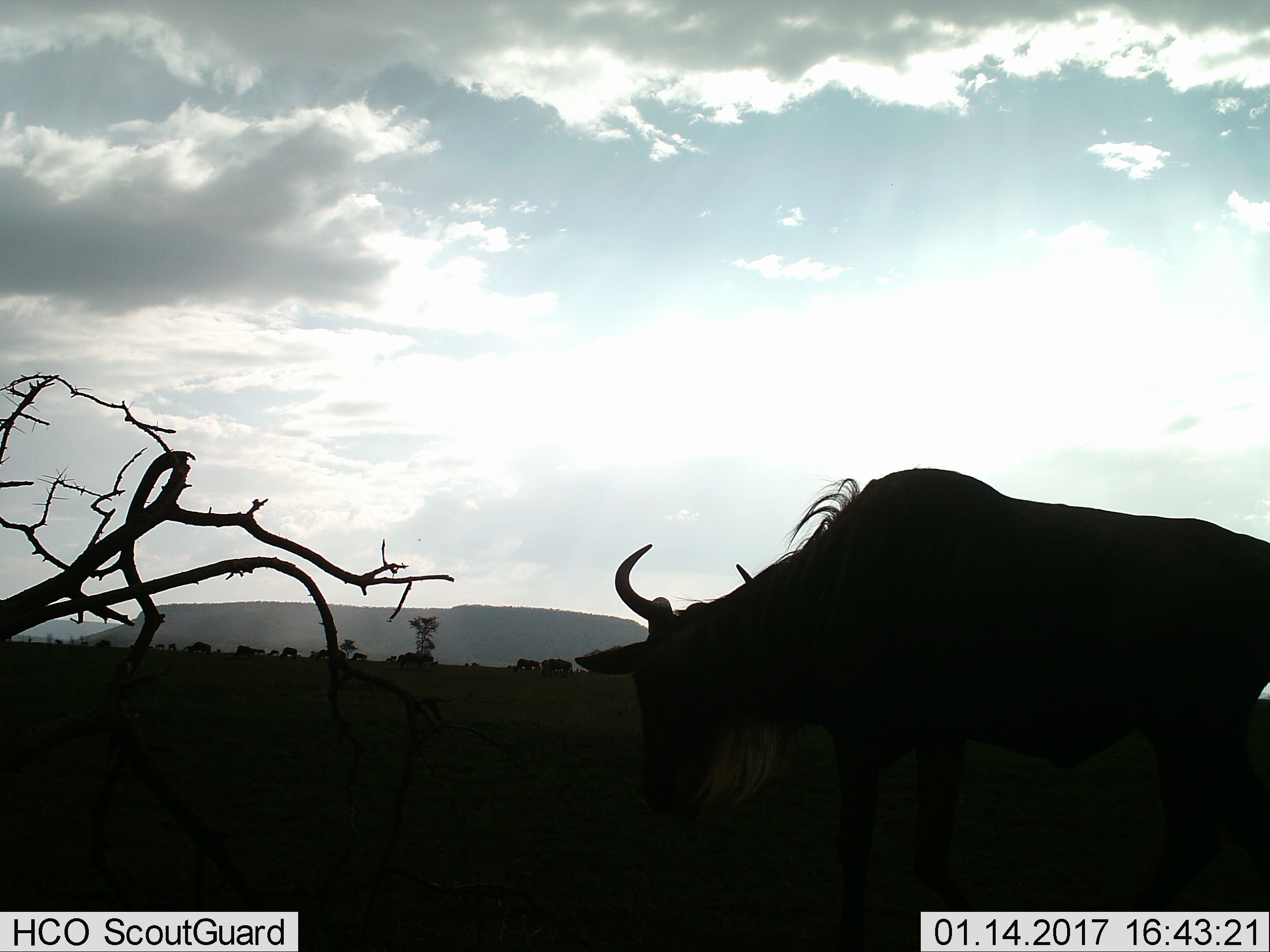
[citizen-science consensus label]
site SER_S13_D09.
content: unidentified animal